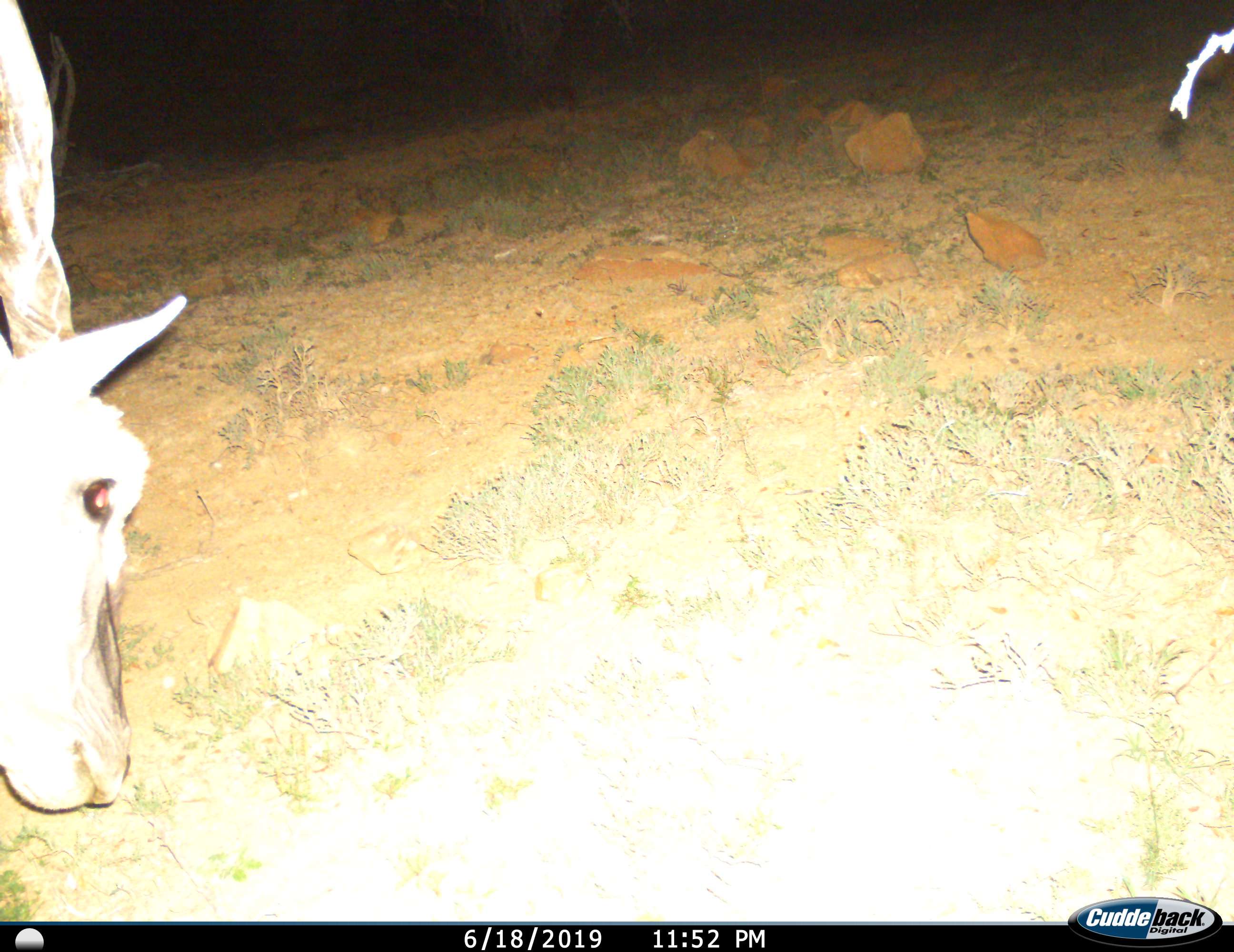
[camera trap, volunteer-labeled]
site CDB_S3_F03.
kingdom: Animalia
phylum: Chordata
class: Mammalia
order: Artiodactyla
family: Bovidae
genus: Tragelaphus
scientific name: Tragelaphus oryx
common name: eland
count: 1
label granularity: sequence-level